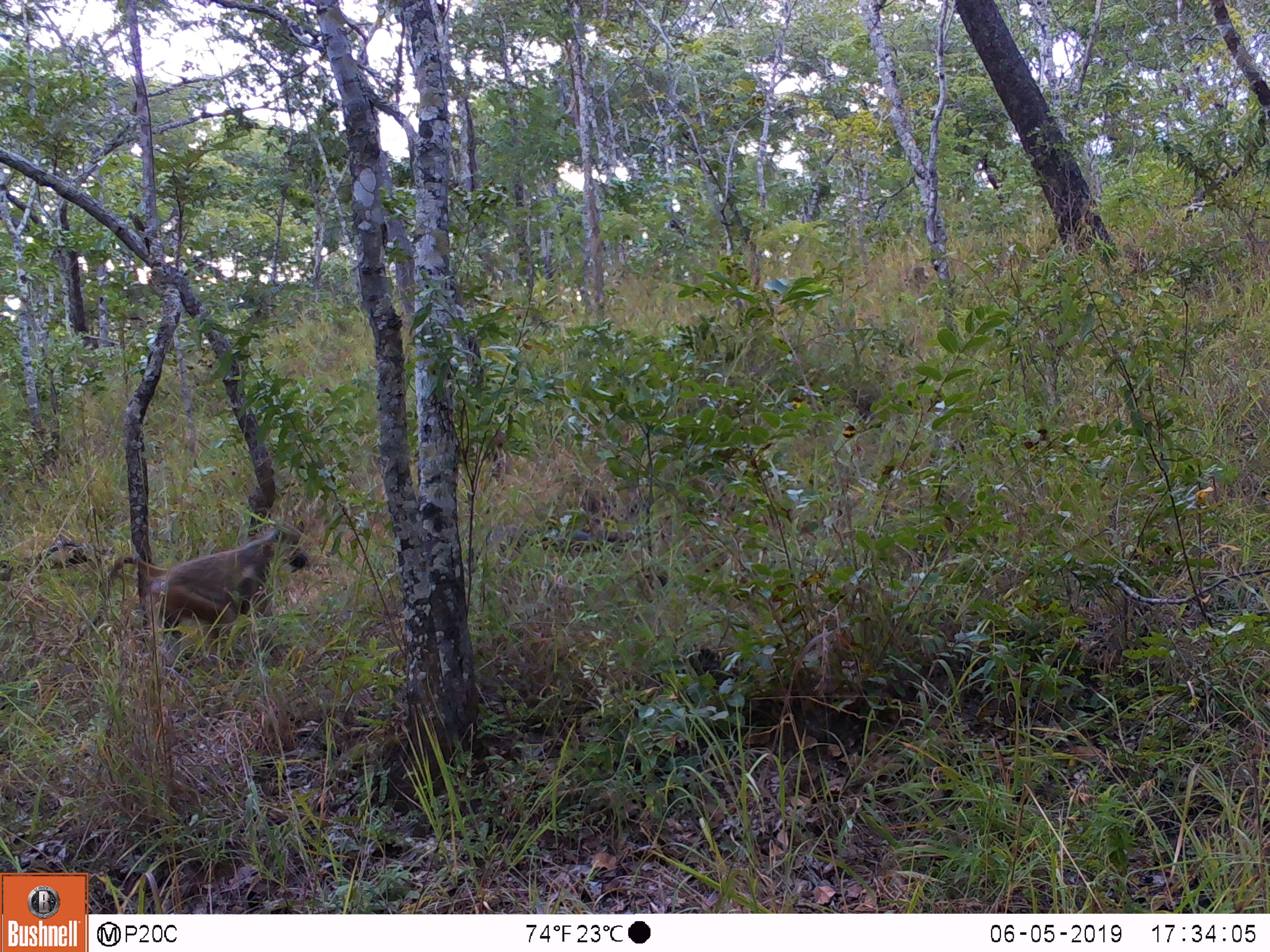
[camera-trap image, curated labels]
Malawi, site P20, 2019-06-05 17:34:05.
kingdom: Animalia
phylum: Chordata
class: Mammalia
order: Primates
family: Cercopithecidae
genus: Papio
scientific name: Papio cynocephalus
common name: yellow baboon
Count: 1.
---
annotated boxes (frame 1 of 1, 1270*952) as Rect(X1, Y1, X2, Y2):
yellow baboon: Rect(59, 514, 324, 674)